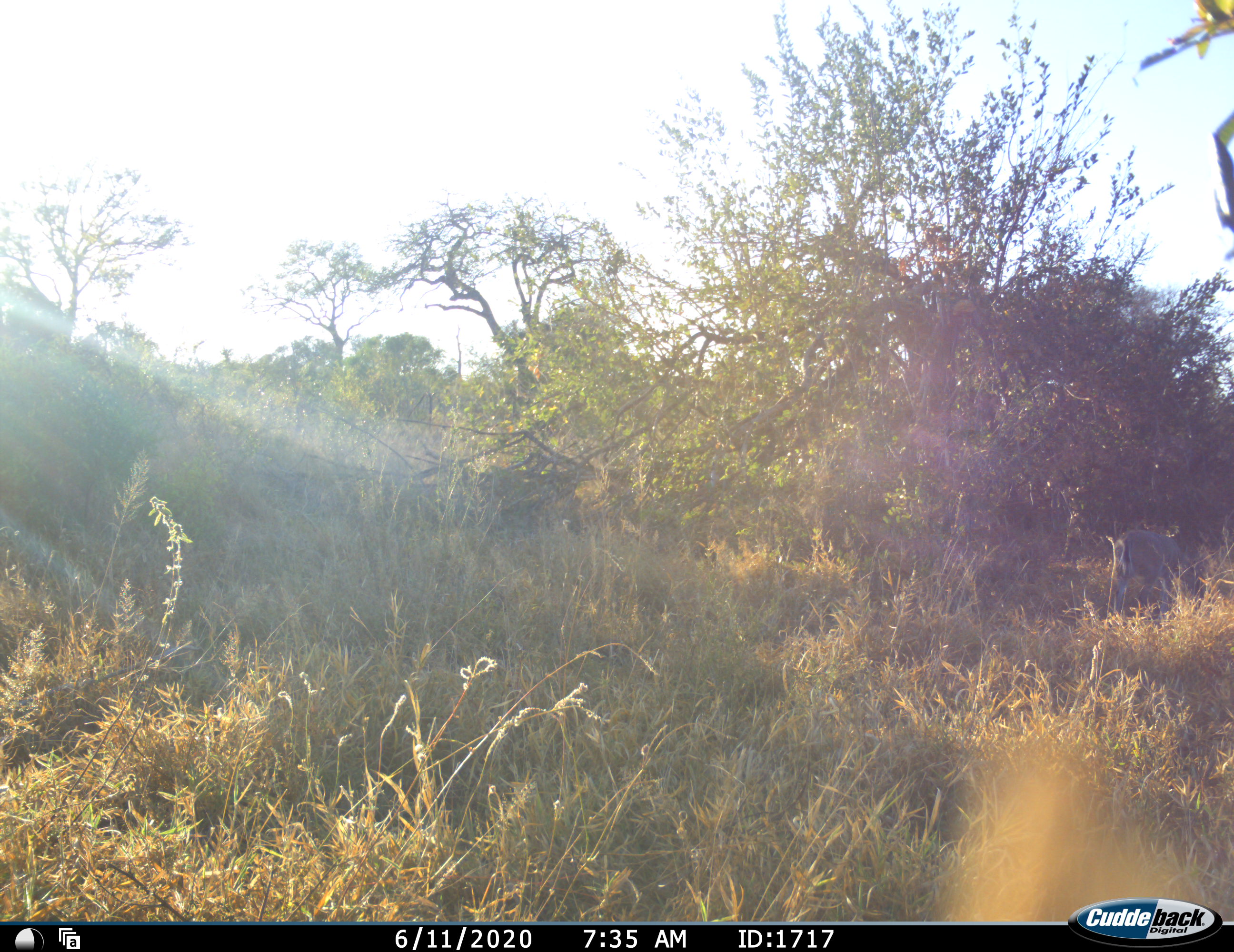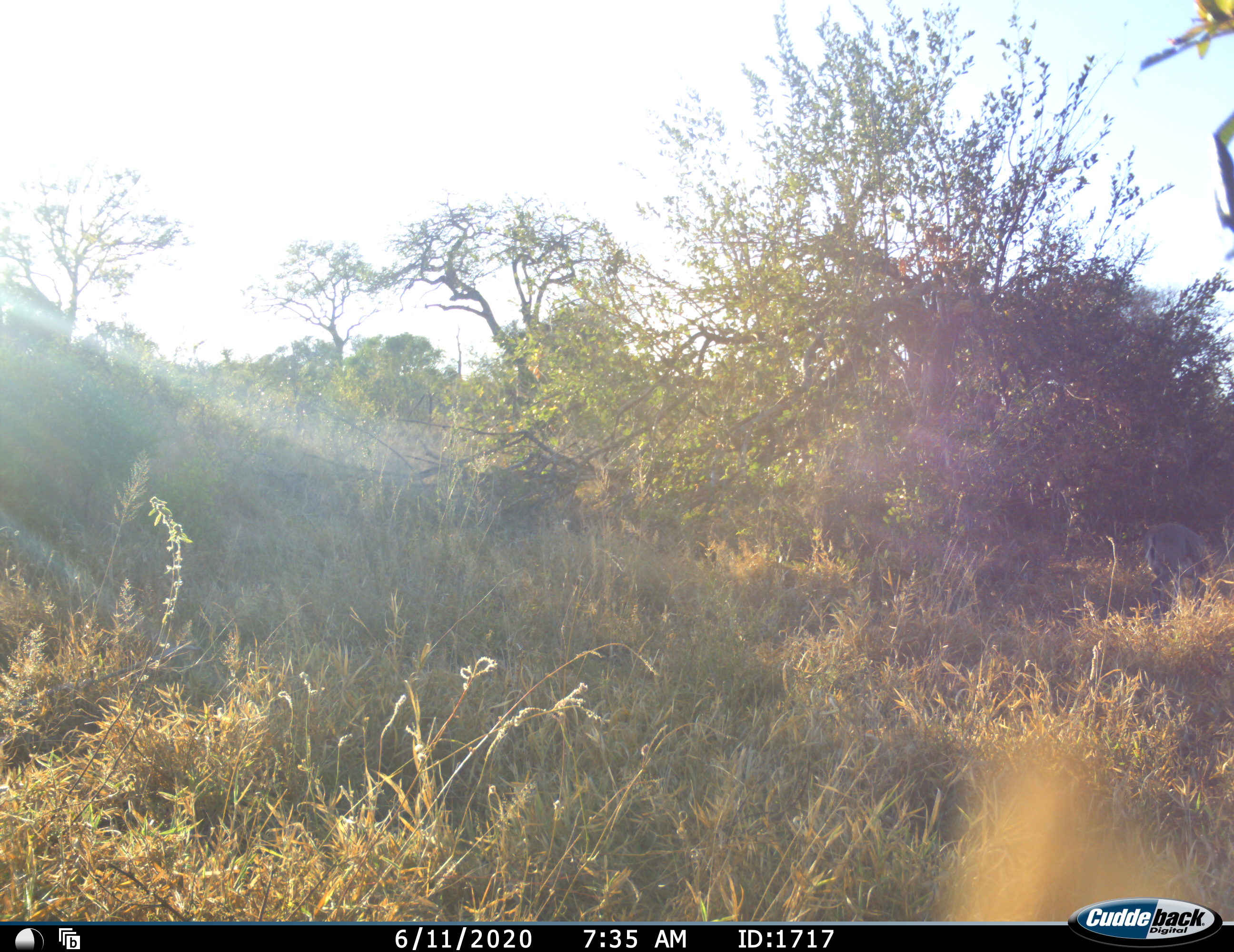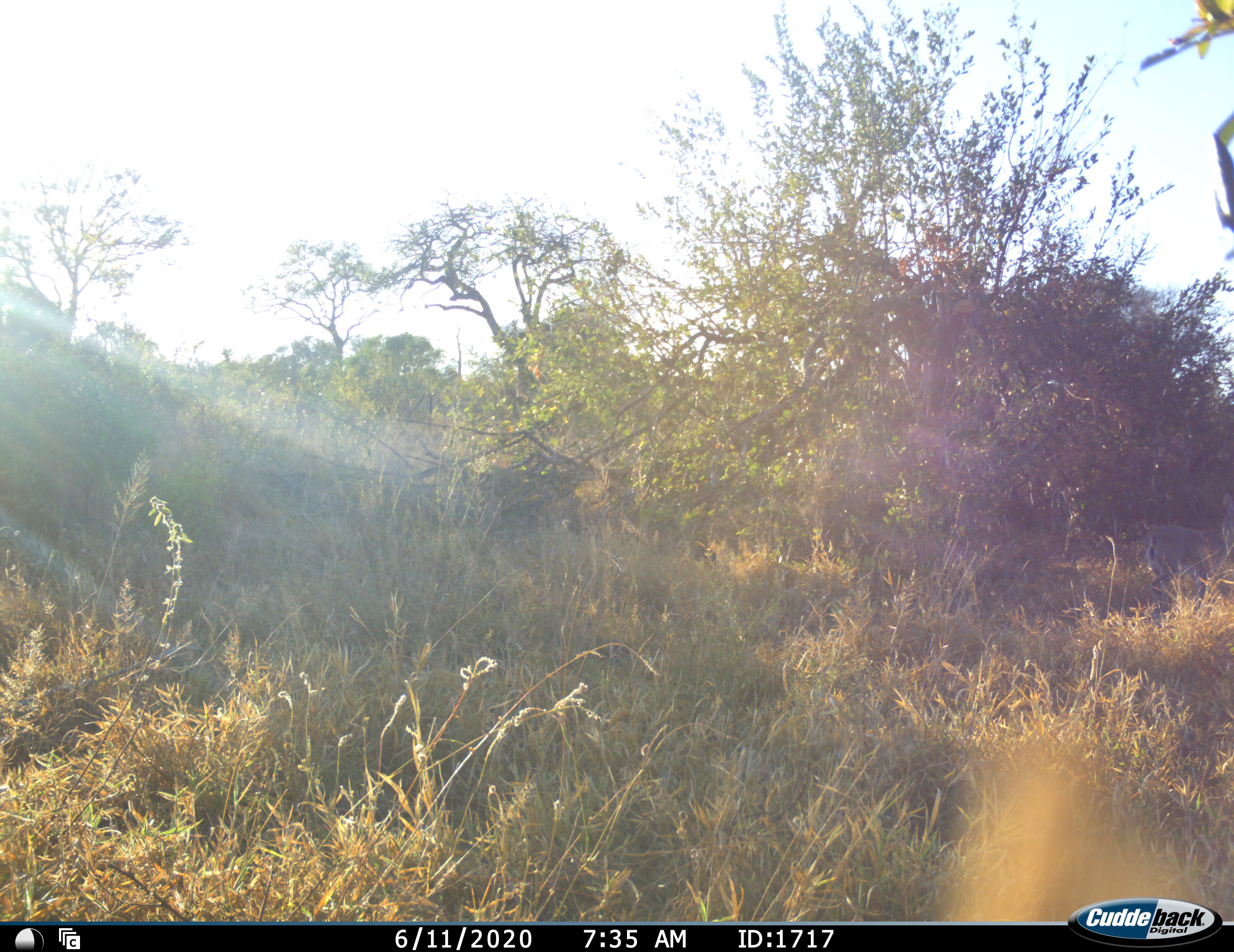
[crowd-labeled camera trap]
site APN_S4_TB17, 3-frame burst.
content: unidentified animal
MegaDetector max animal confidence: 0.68